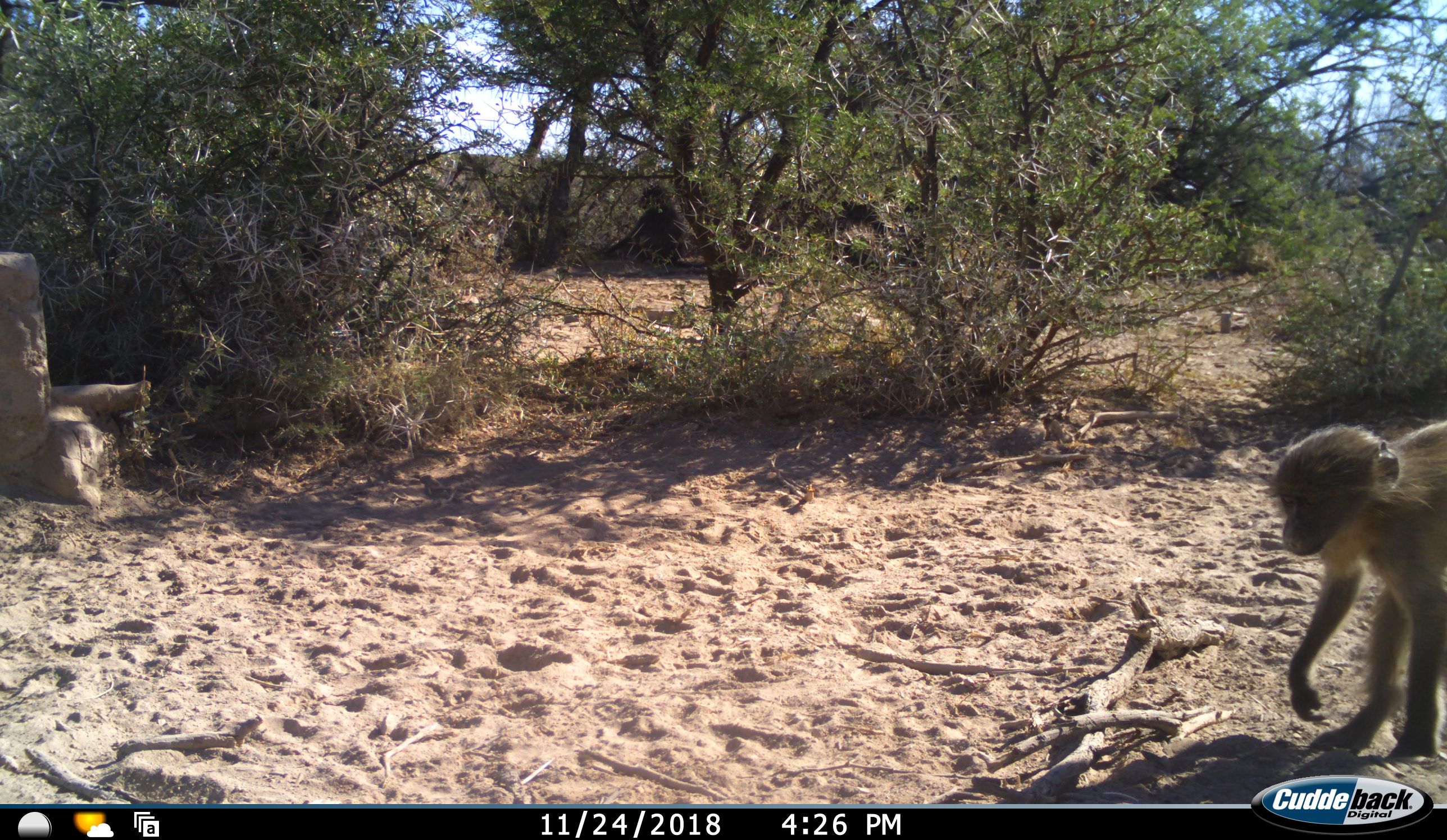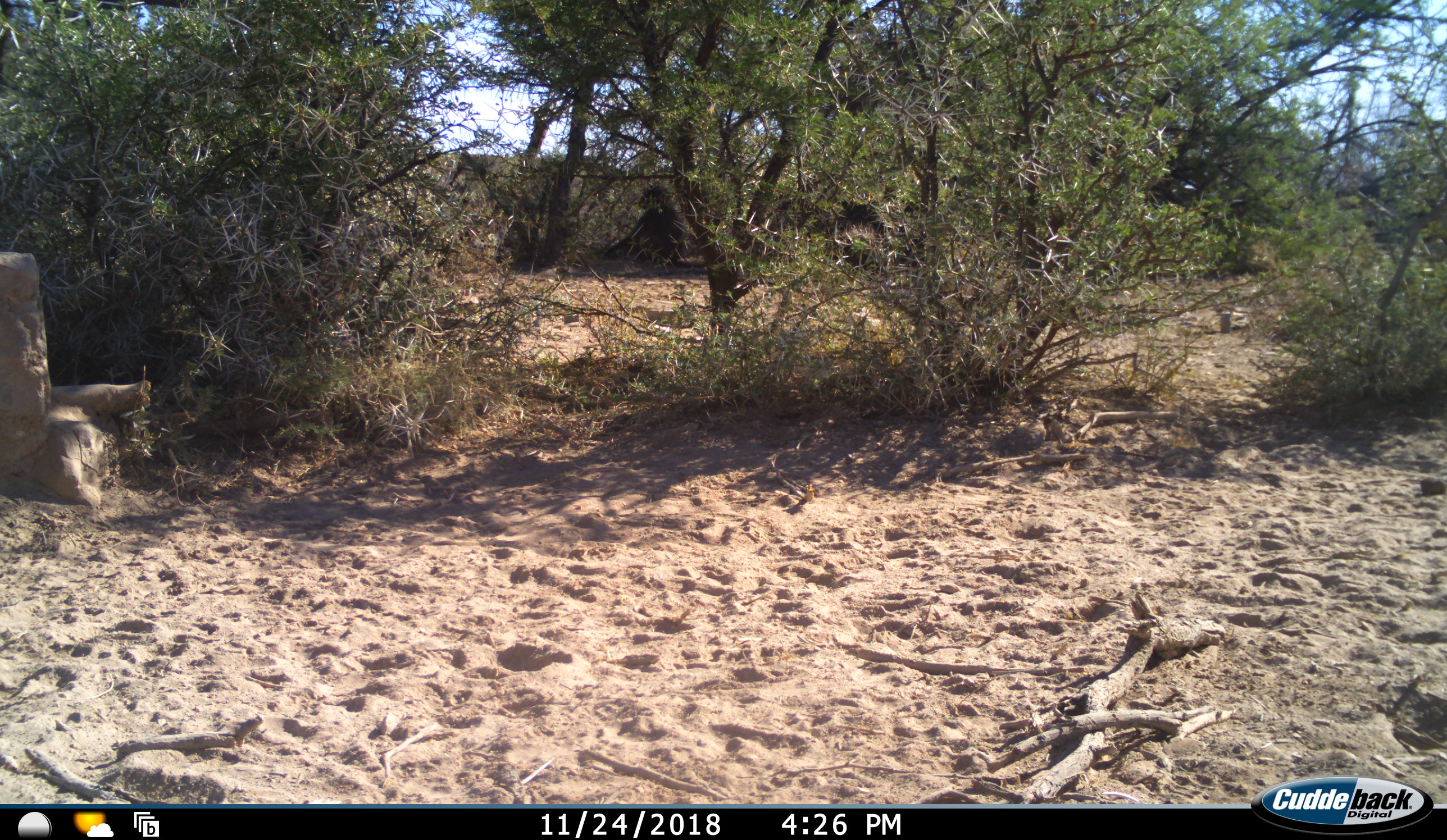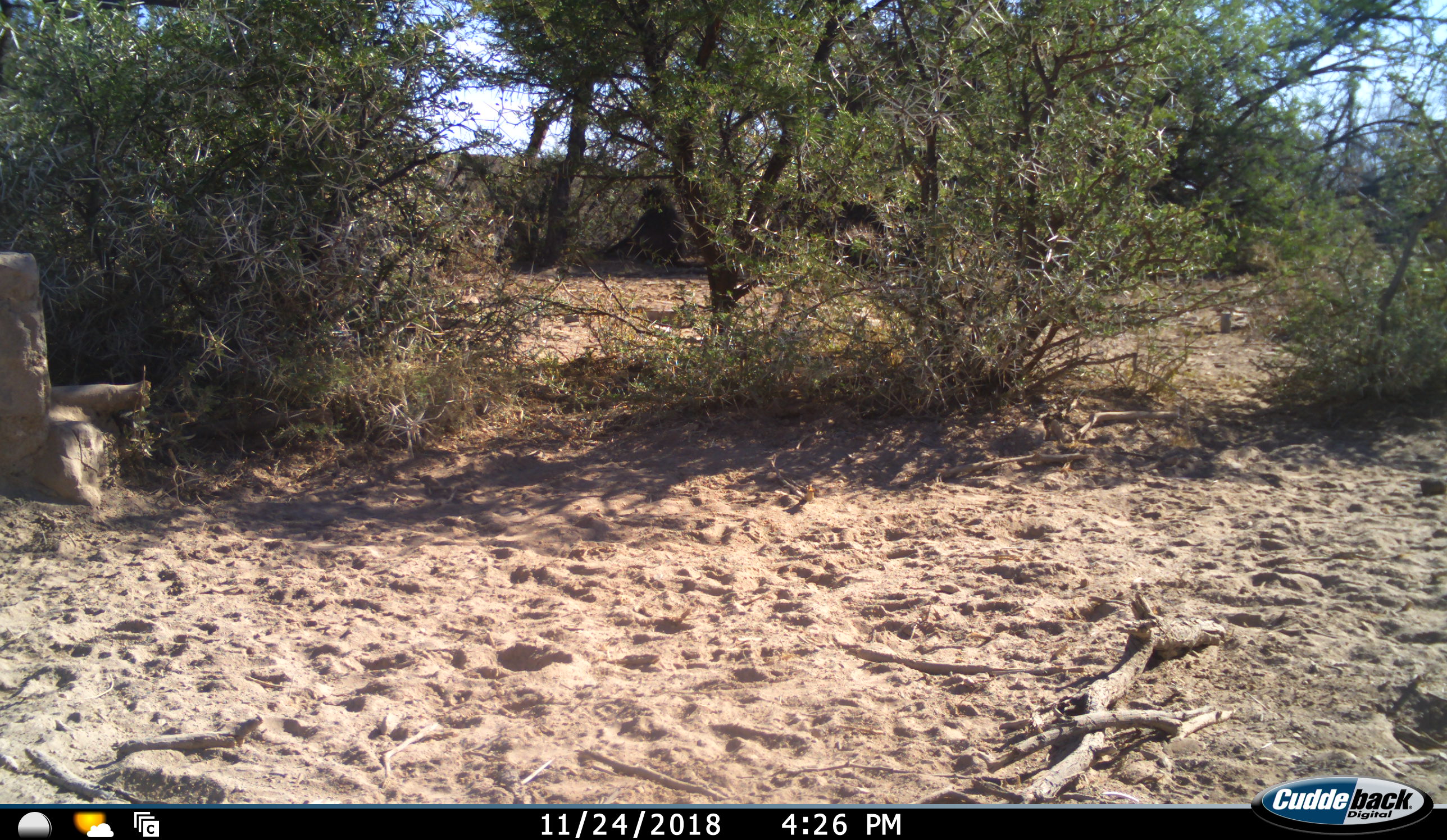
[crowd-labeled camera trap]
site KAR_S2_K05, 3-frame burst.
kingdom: Animalia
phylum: Chordata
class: Mammalia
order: Primates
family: Cercopithecidae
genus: Papio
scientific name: Papio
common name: baboon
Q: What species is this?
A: Baboon (Papio).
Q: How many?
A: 1.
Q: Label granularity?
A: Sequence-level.